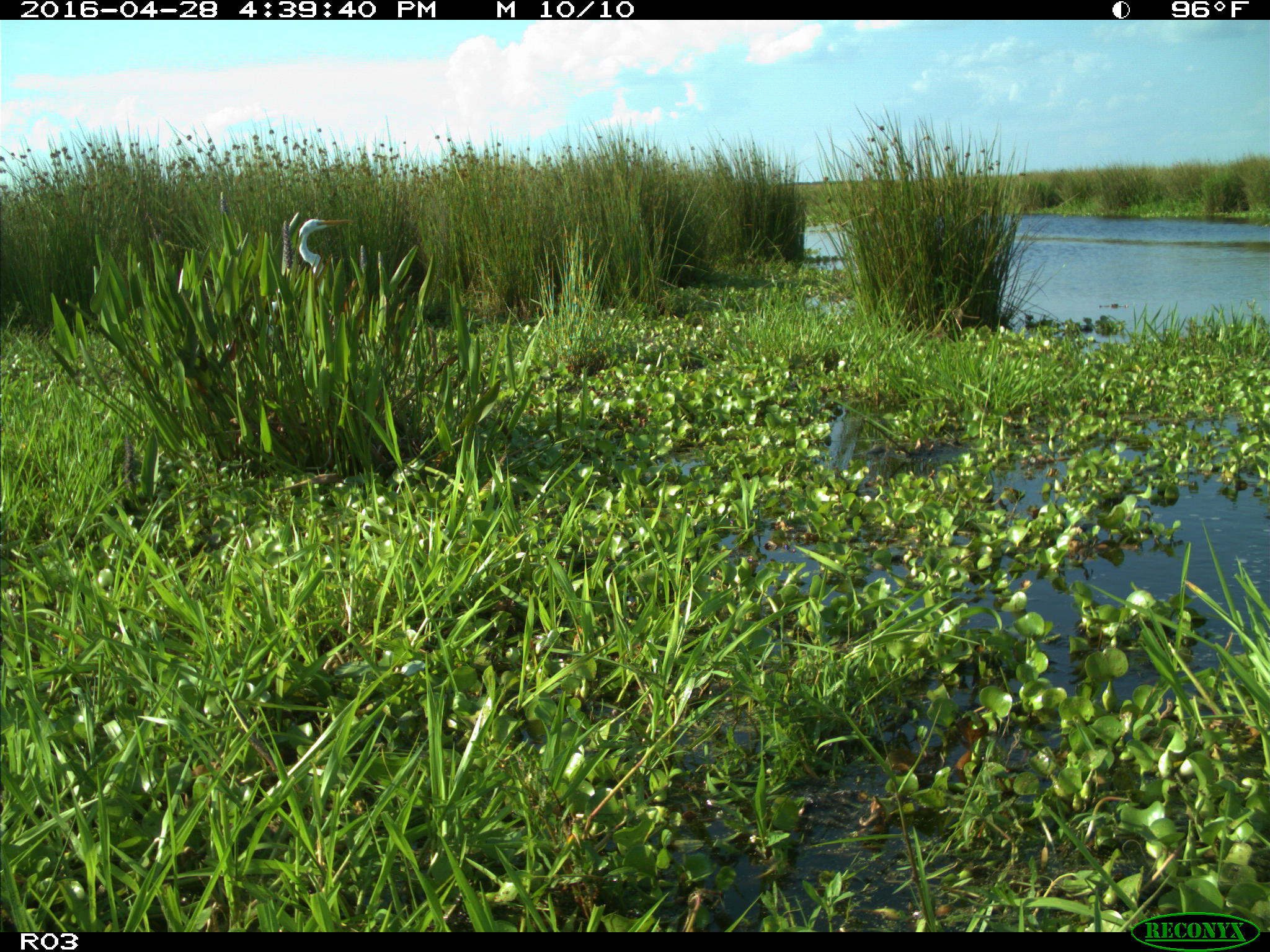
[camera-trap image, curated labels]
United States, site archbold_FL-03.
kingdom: Animalia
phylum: Chordata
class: Aves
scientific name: Aves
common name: birds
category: unidentified bird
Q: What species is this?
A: Unidentified bird (birds) (Aves).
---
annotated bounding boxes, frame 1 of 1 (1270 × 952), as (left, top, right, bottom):
animal: (224, 219, 352, 351)